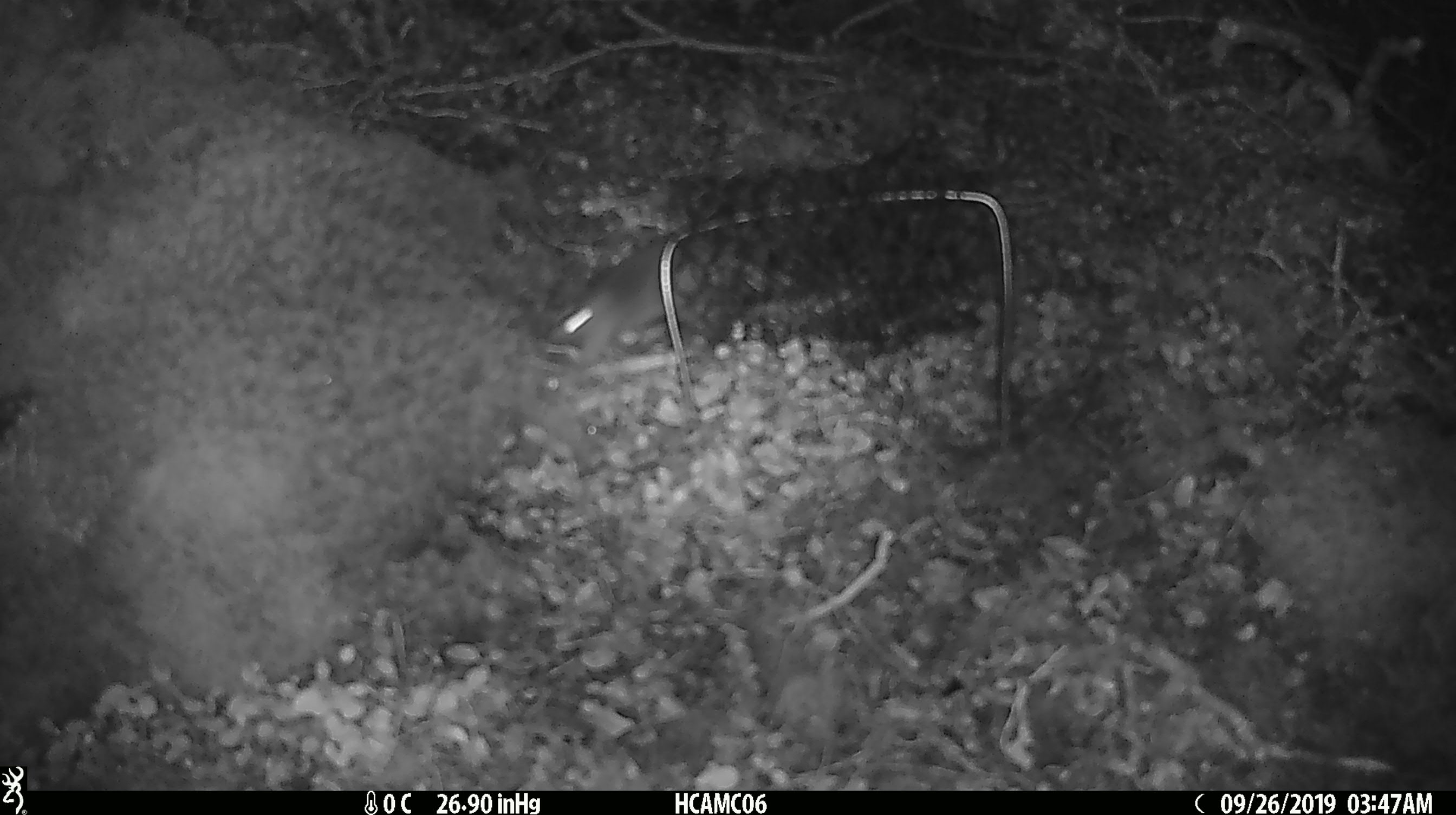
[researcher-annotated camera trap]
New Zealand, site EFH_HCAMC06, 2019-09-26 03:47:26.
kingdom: Animalia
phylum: Chordata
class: Mammalia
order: Rodentia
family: Muridae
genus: Mus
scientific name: Mus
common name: mouse